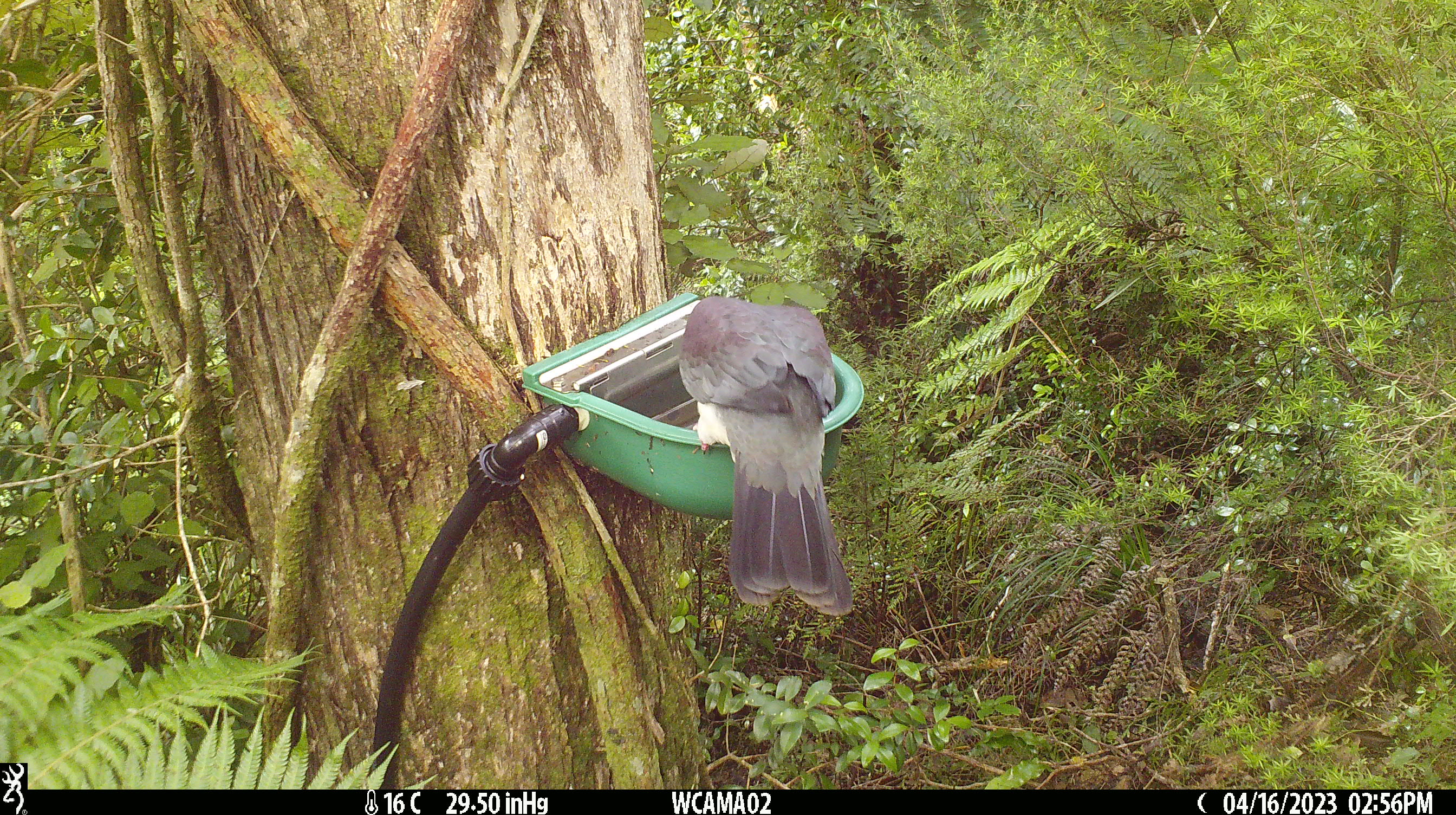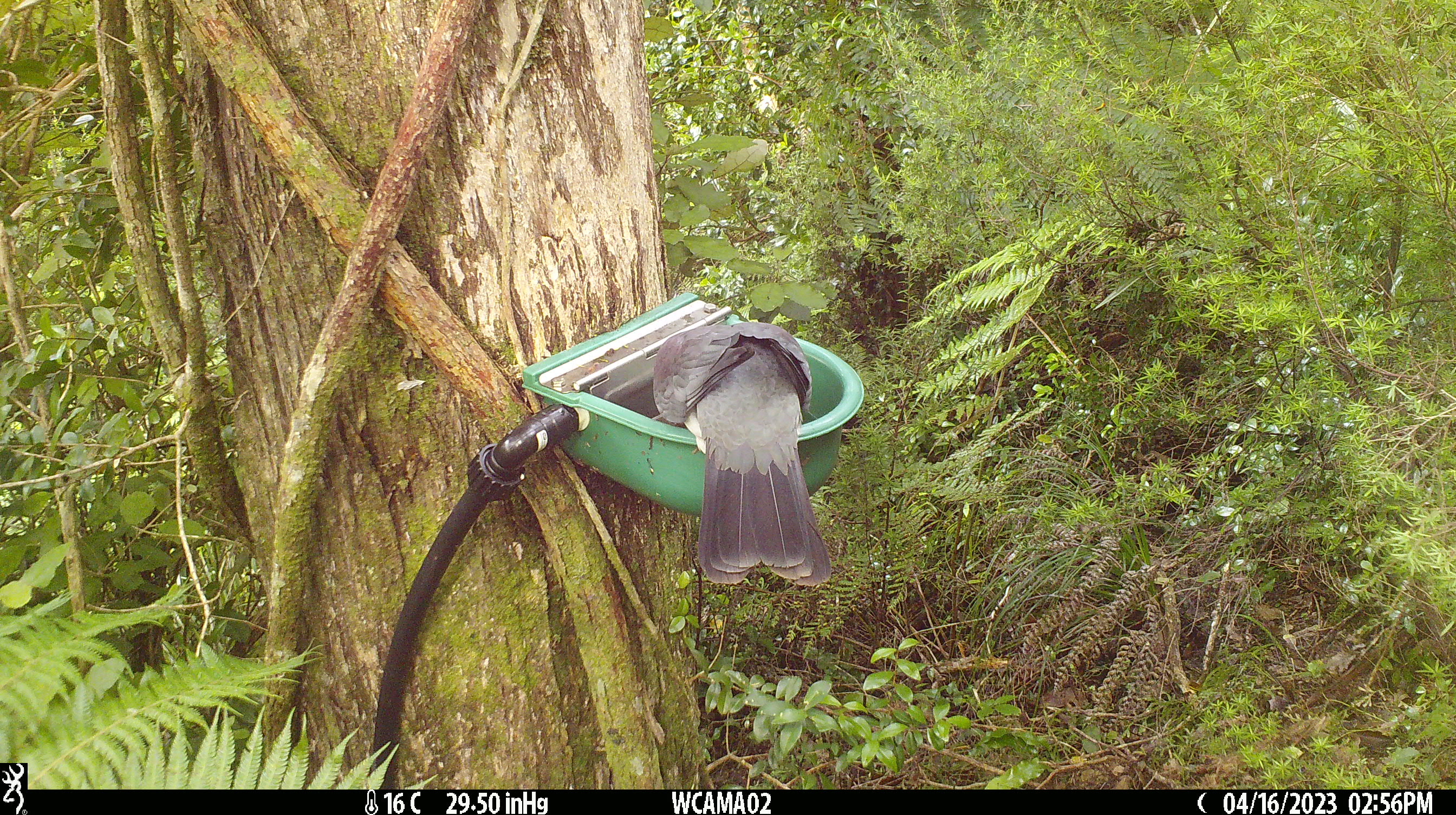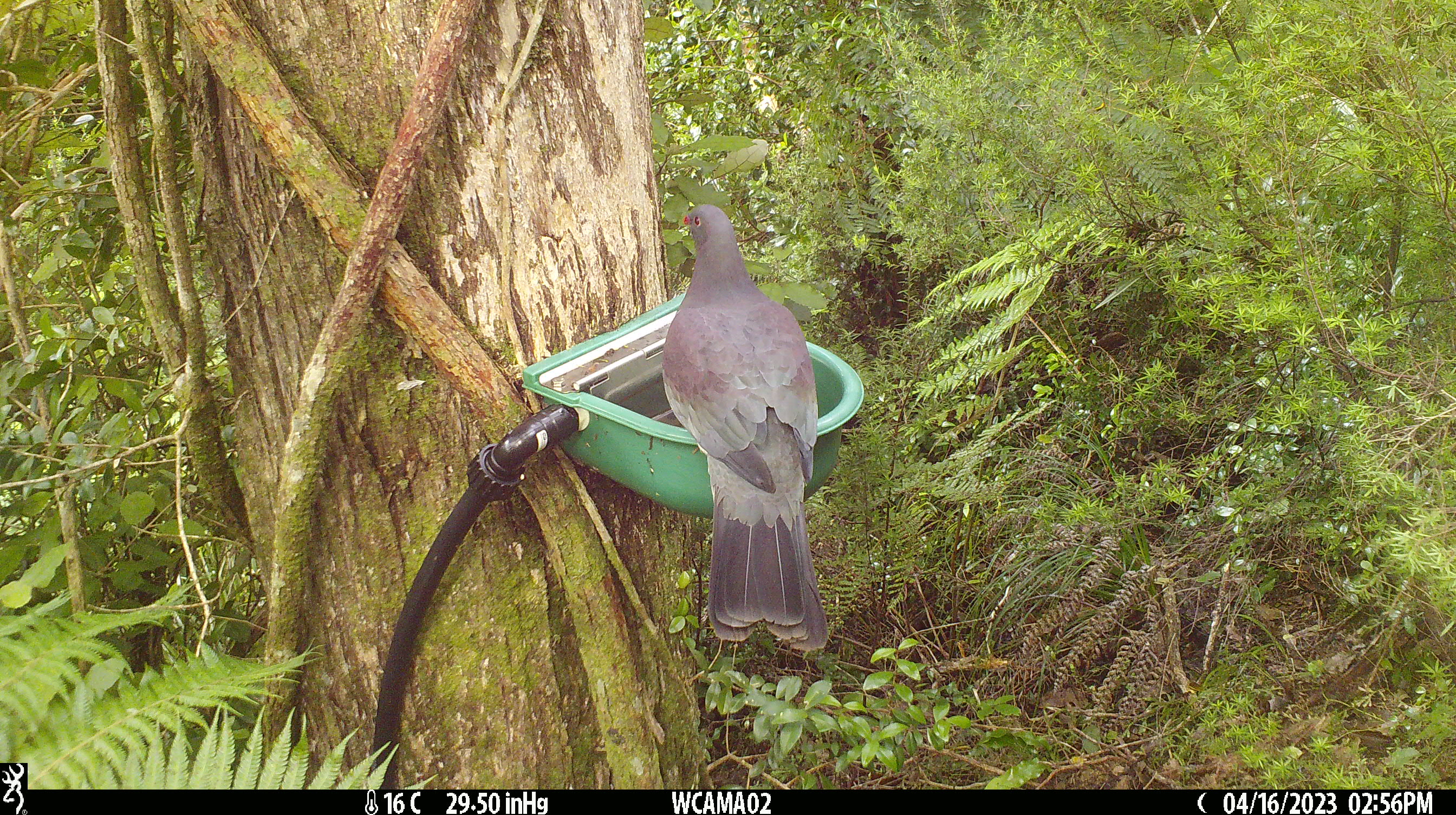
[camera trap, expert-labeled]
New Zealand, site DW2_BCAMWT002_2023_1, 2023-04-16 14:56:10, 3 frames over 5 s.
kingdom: Animalia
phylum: Chordata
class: Aves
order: Columbiformes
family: Columbidae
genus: Hemiphaga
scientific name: Hemiphaga novaeseelandiae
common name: new zealand pigeon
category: kereru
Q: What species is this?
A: Kereru (new zealand pigeon) (Hemiphaga novaeseelandiae).